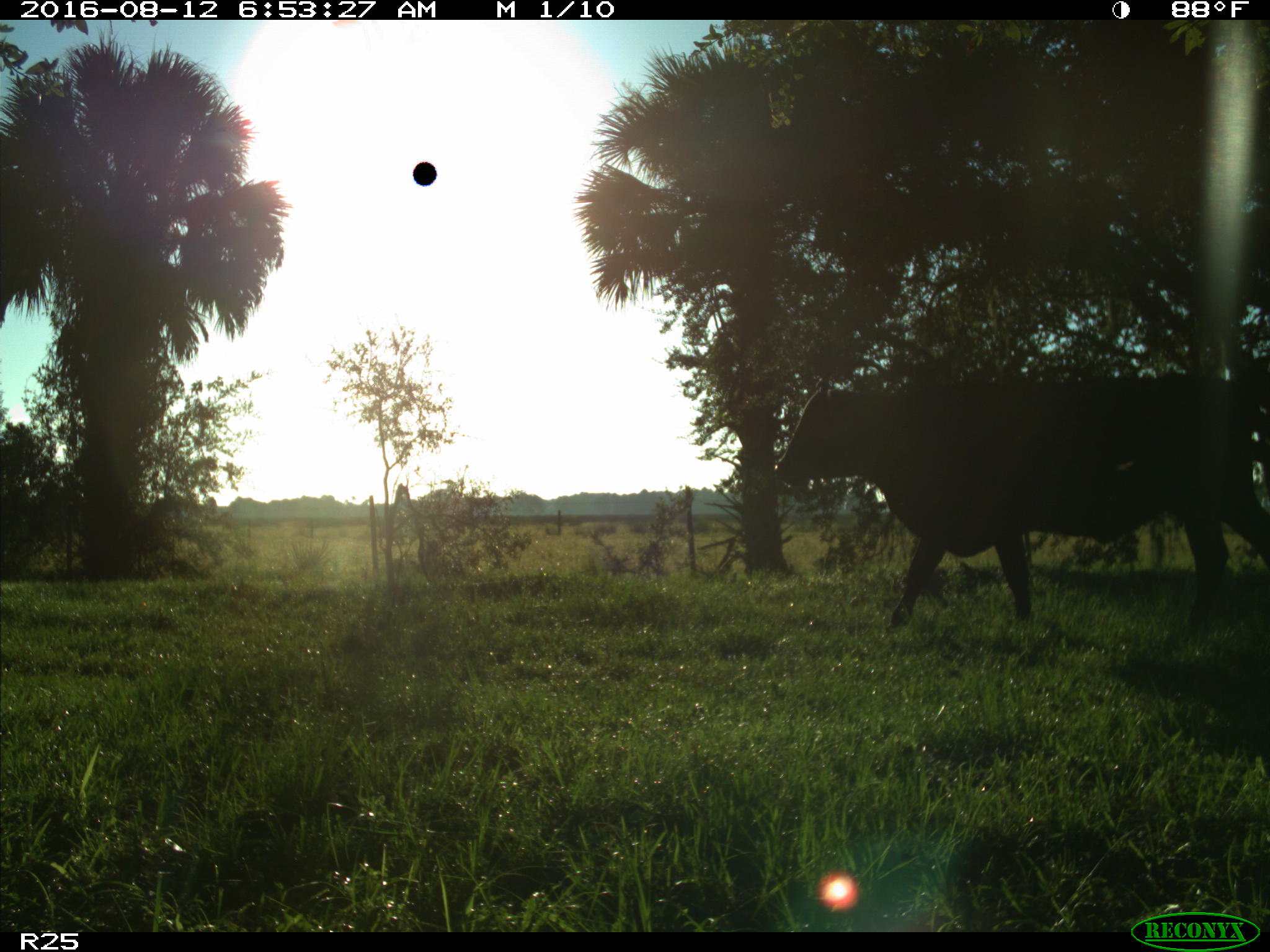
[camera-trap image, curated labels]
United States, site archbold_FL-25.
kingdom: Animalia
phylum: Chordata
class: Mammalia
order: Artiodactyla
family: Bovidae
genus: Bos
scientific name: Bos taurus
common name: domestic cow